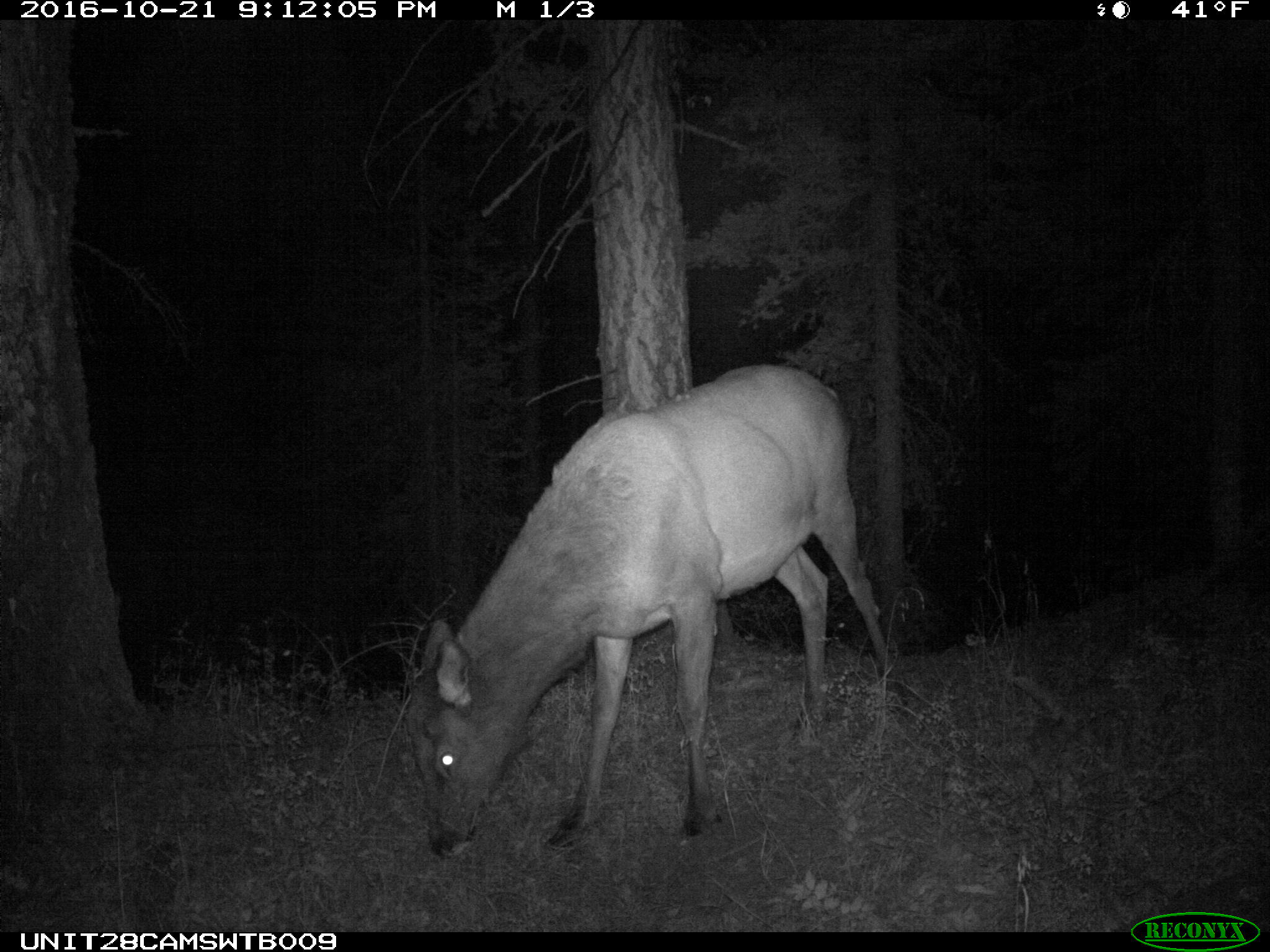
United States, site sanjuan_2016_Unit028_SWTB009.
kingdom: Animalia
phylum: Chordata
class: Mammalia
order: Artiodactyla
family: Cervidae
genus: Cervus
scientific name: Cervus elaphus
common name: red deer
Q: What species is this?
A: Cervus elaphus (red deer).